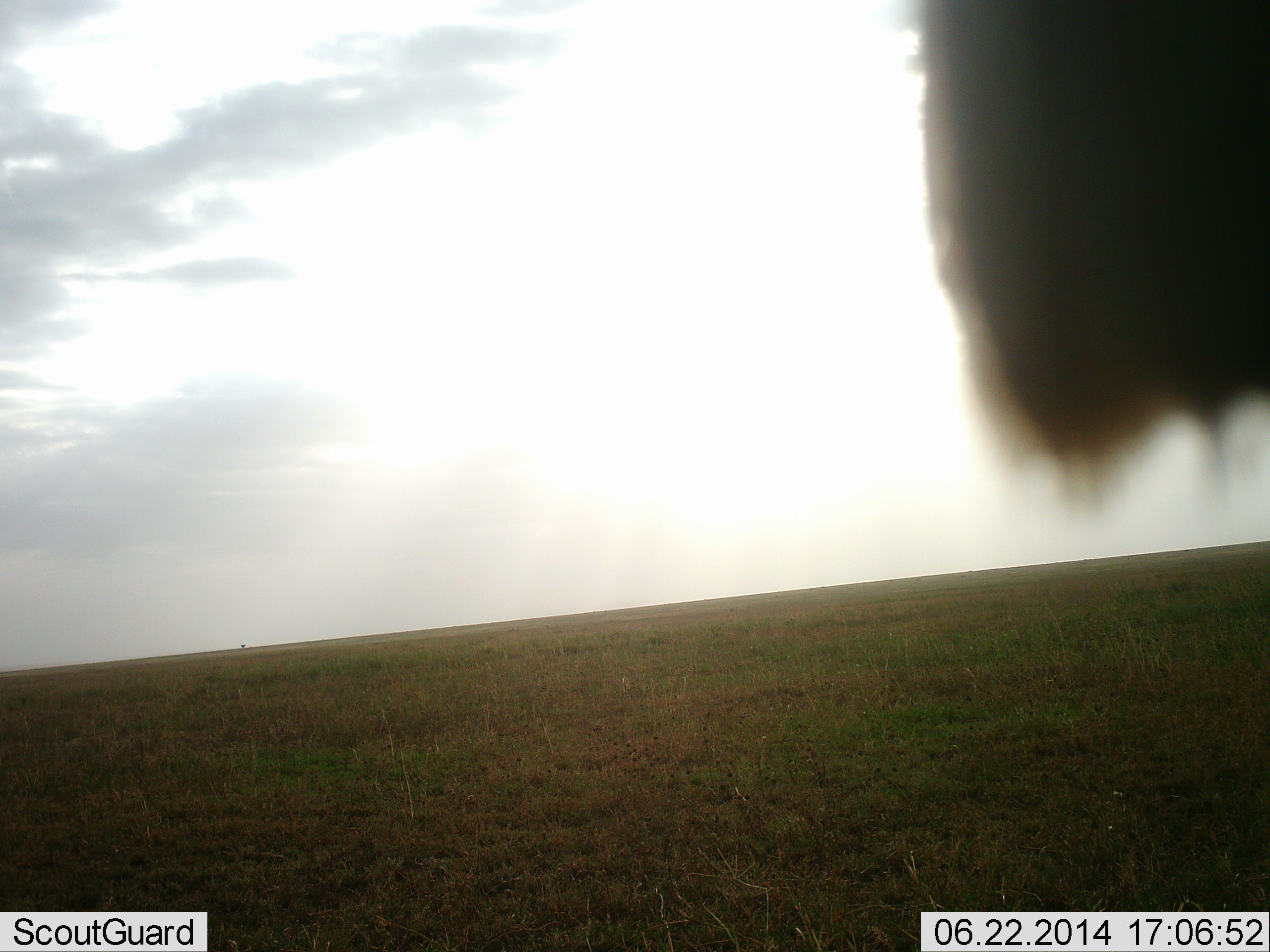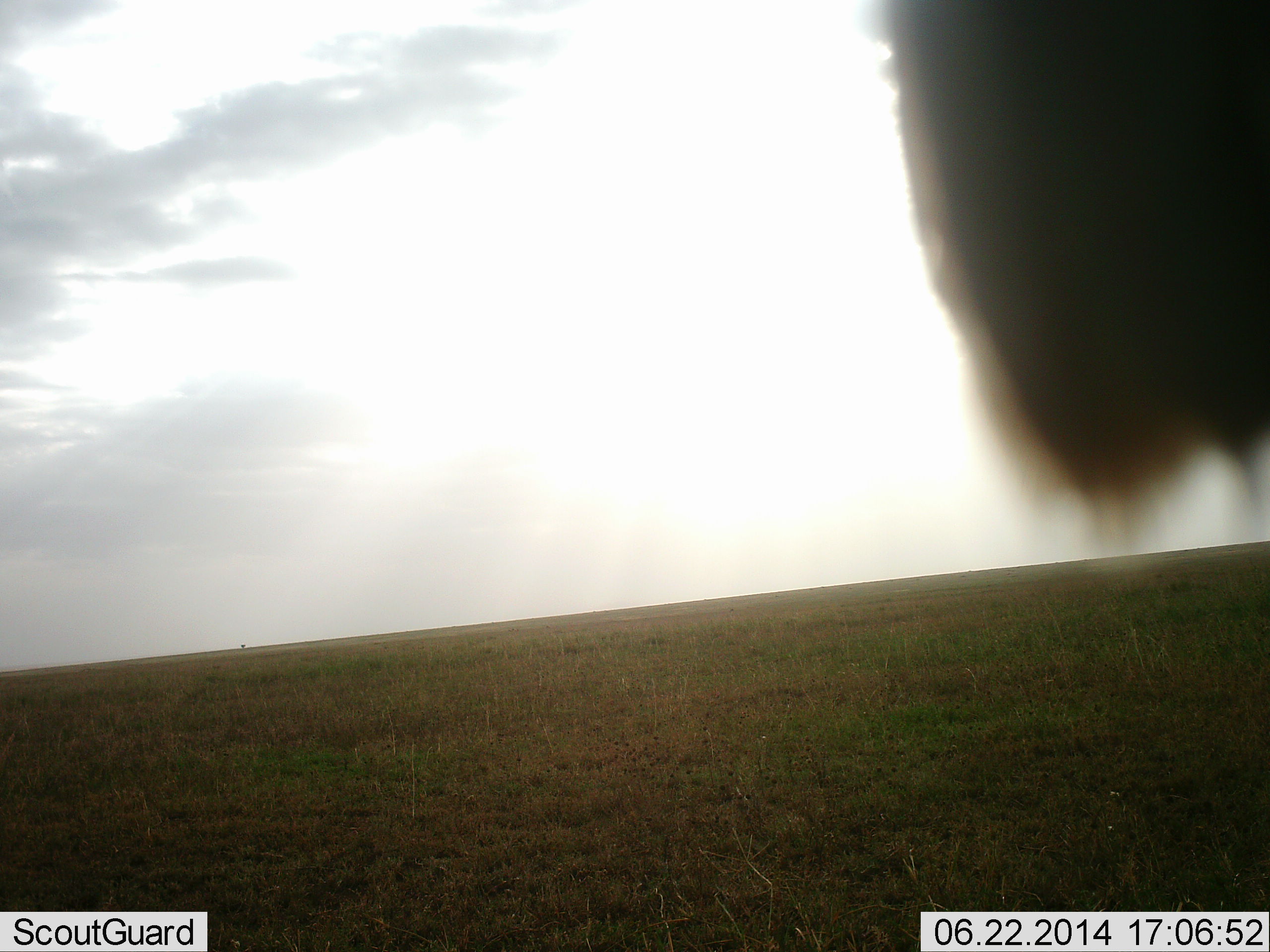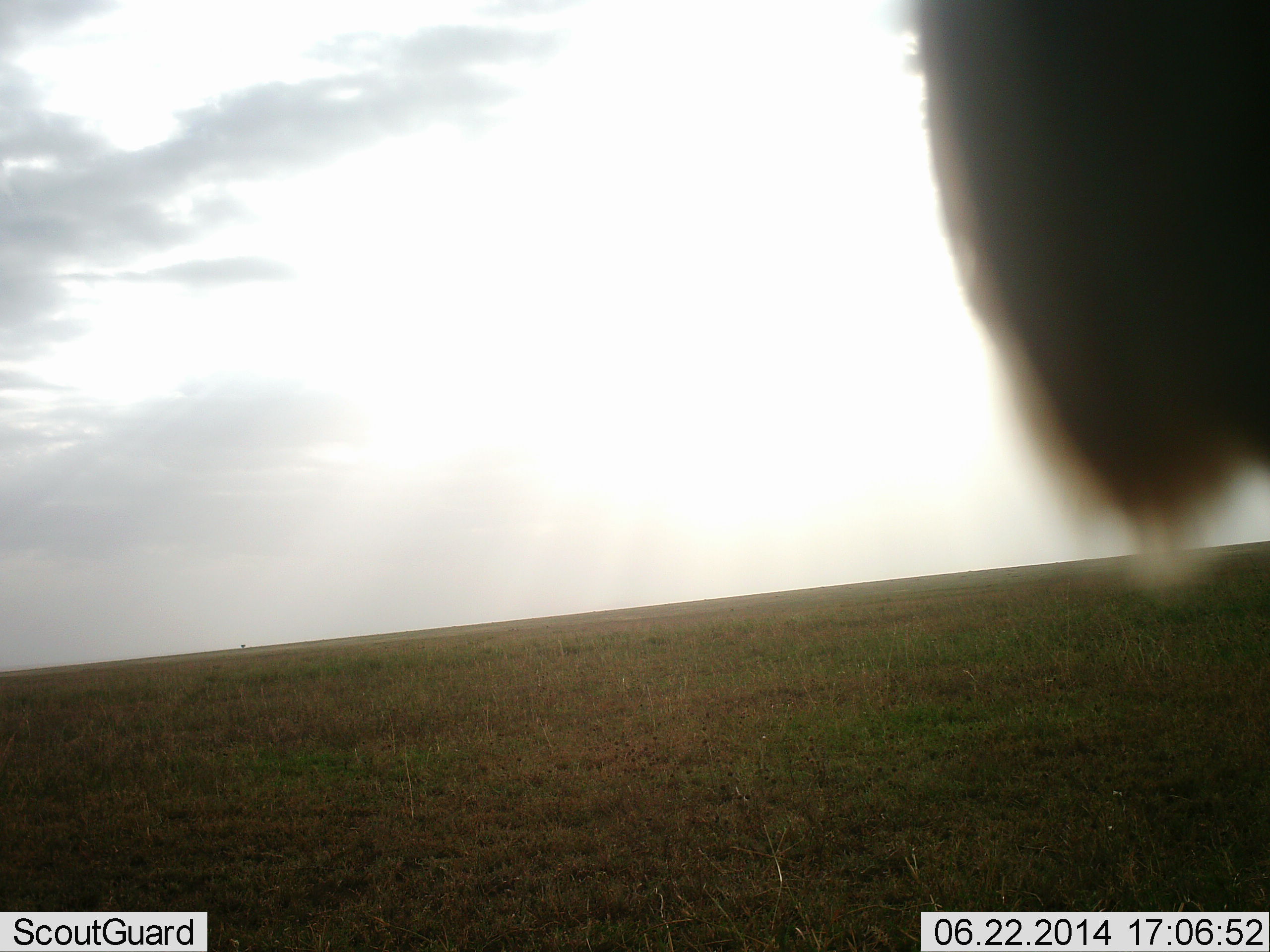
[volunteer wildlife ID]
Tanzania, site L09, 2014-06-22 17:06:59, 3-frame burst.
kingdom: Animalia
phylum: Chordata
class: Mammalia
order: Artiodactyla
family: Bovidae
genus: Connochaetes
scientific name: Connochaetes taurinus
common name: blue wildebeest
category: wildebeest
Wildebeest (blue wildebeest) (Connochaetes taurinus), count 1. Behavior (volunteer vote fractions): standing 100%, resting 0%, moving 0%, interacting 0%. Young present (vote fraction): 0%. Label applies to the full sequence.